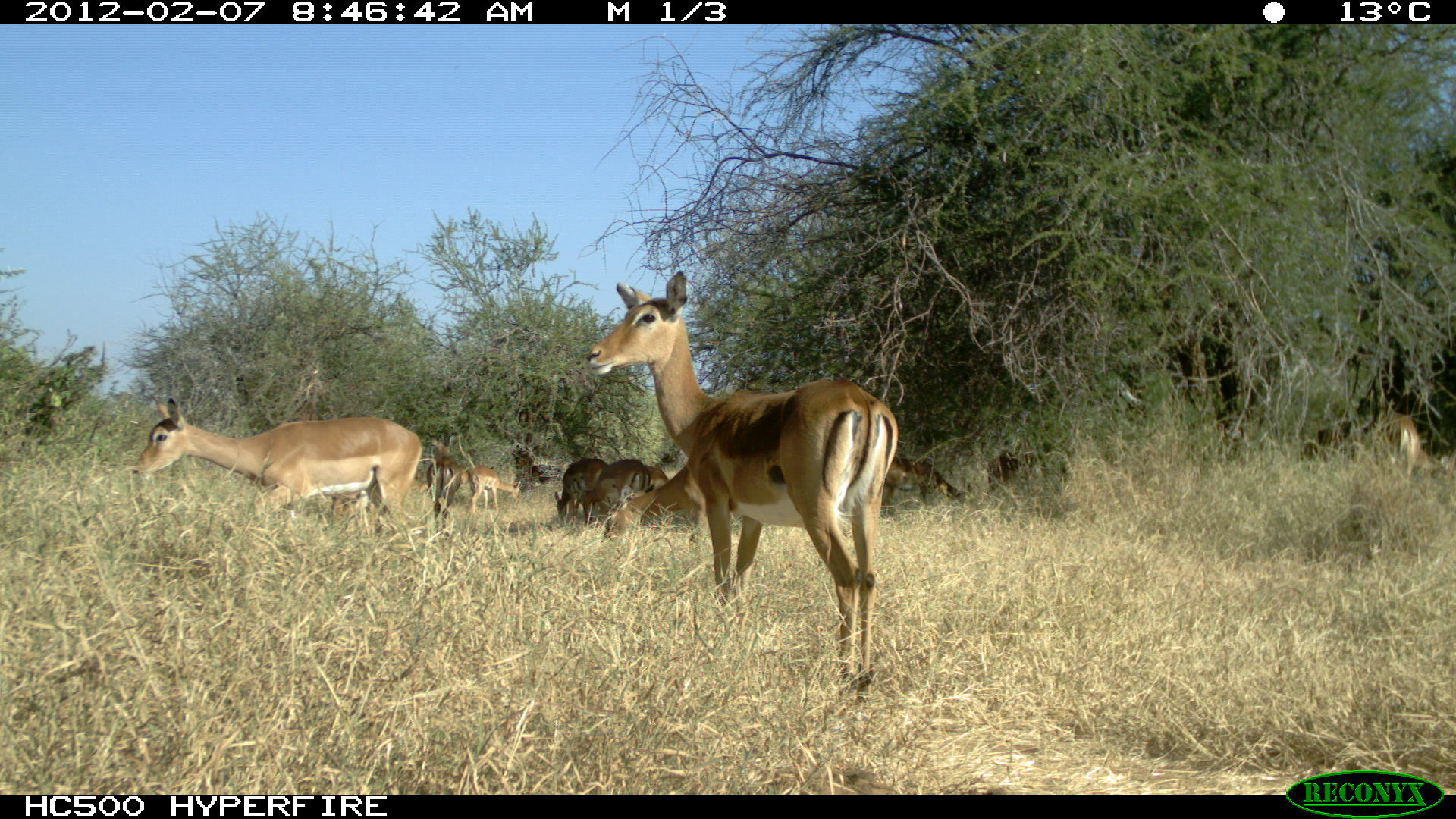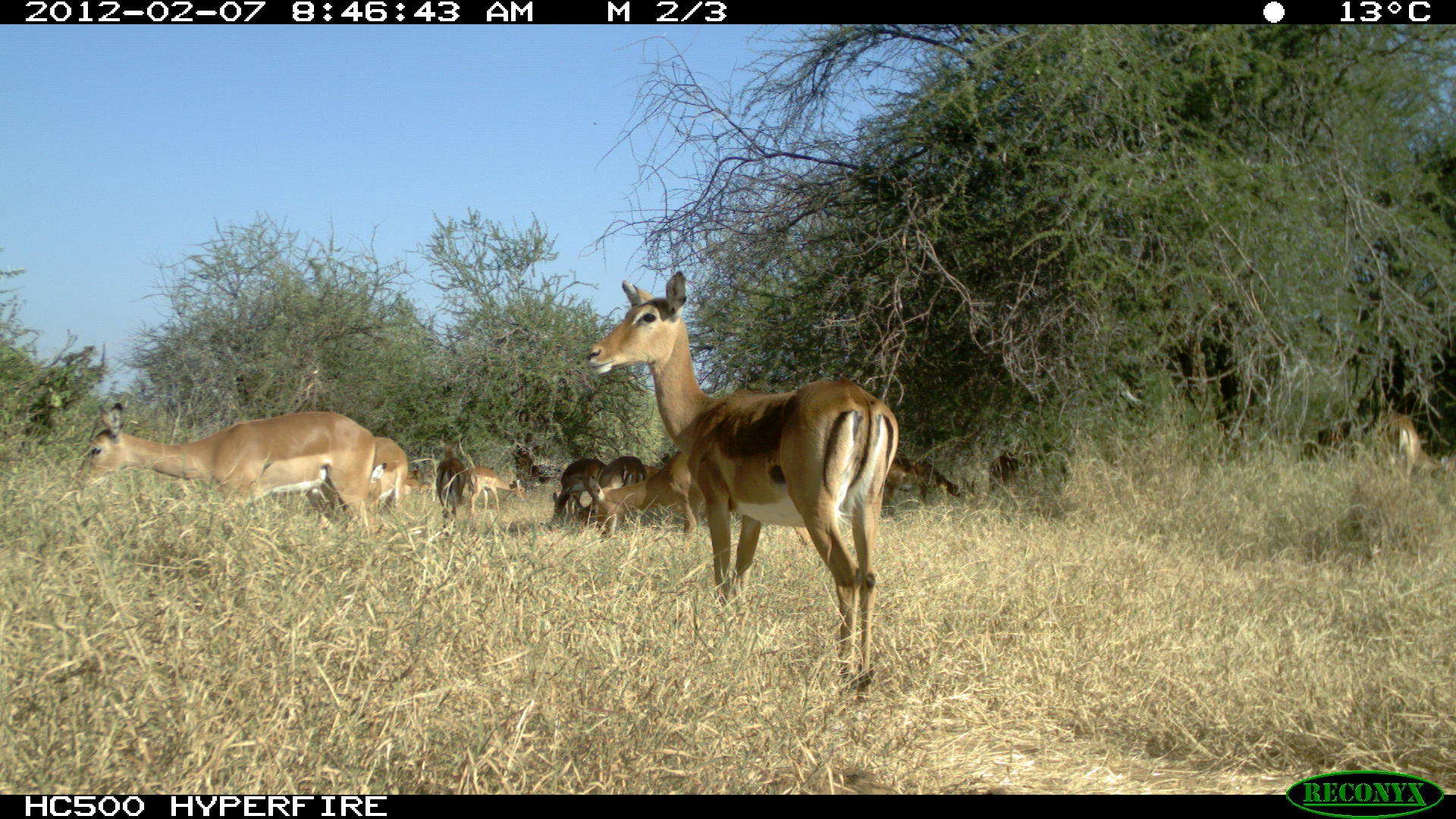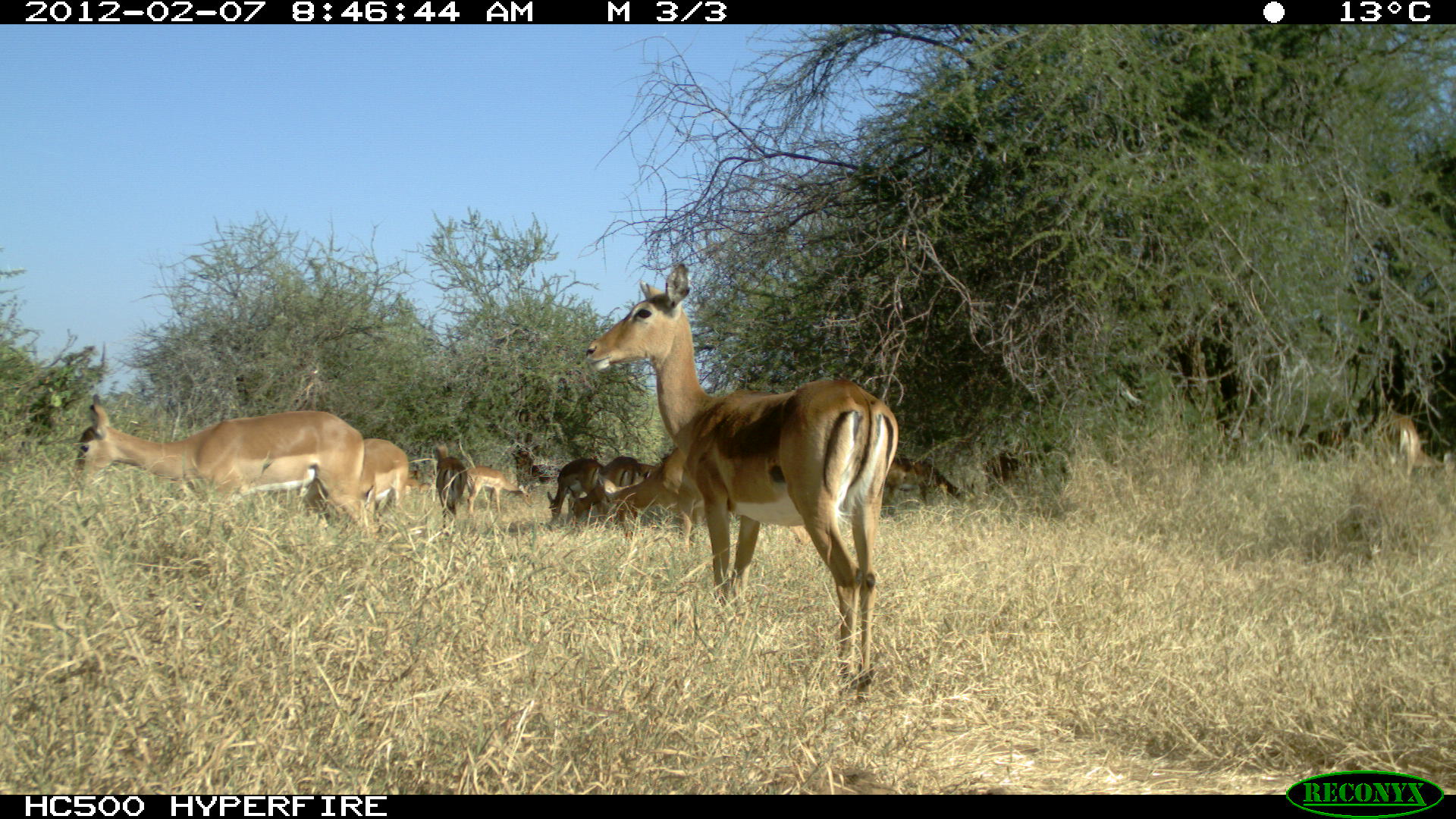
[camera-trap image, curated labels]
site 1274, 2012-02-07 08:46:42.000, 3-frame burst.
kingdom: Animalia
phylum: Chordata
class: Mammalia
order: Artiodactyla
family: Bovidae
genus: Aepyceros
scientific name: Aepyceros melampus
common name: impala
Aepyceros melampus (impala), count 10.